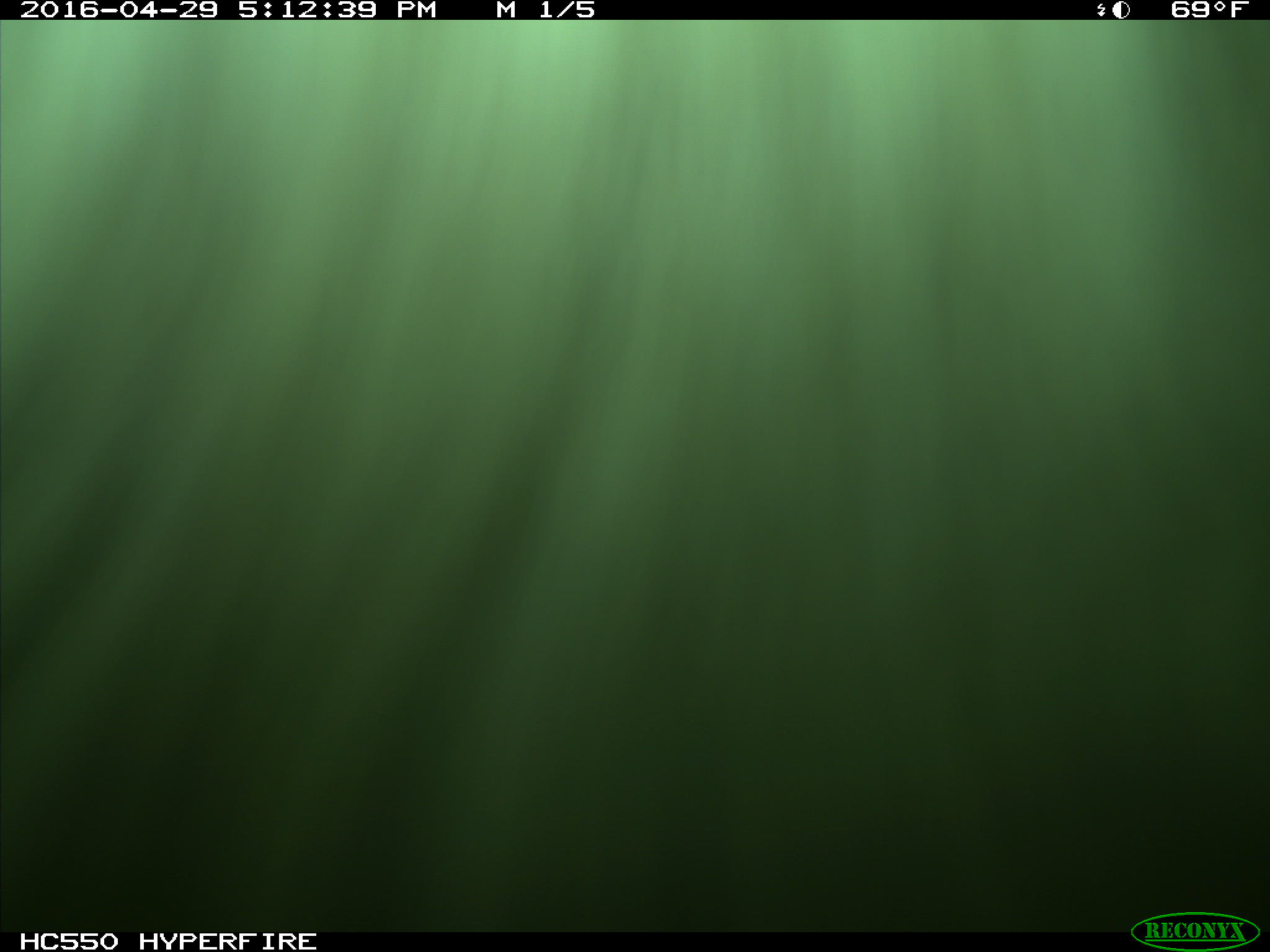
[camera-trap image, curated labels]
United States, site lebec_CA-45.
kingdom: Animalia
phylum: Chordata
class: Mammalia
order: Artiodactyla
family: Bovidae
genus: Bos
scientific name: Bos taurus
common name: domestic cow